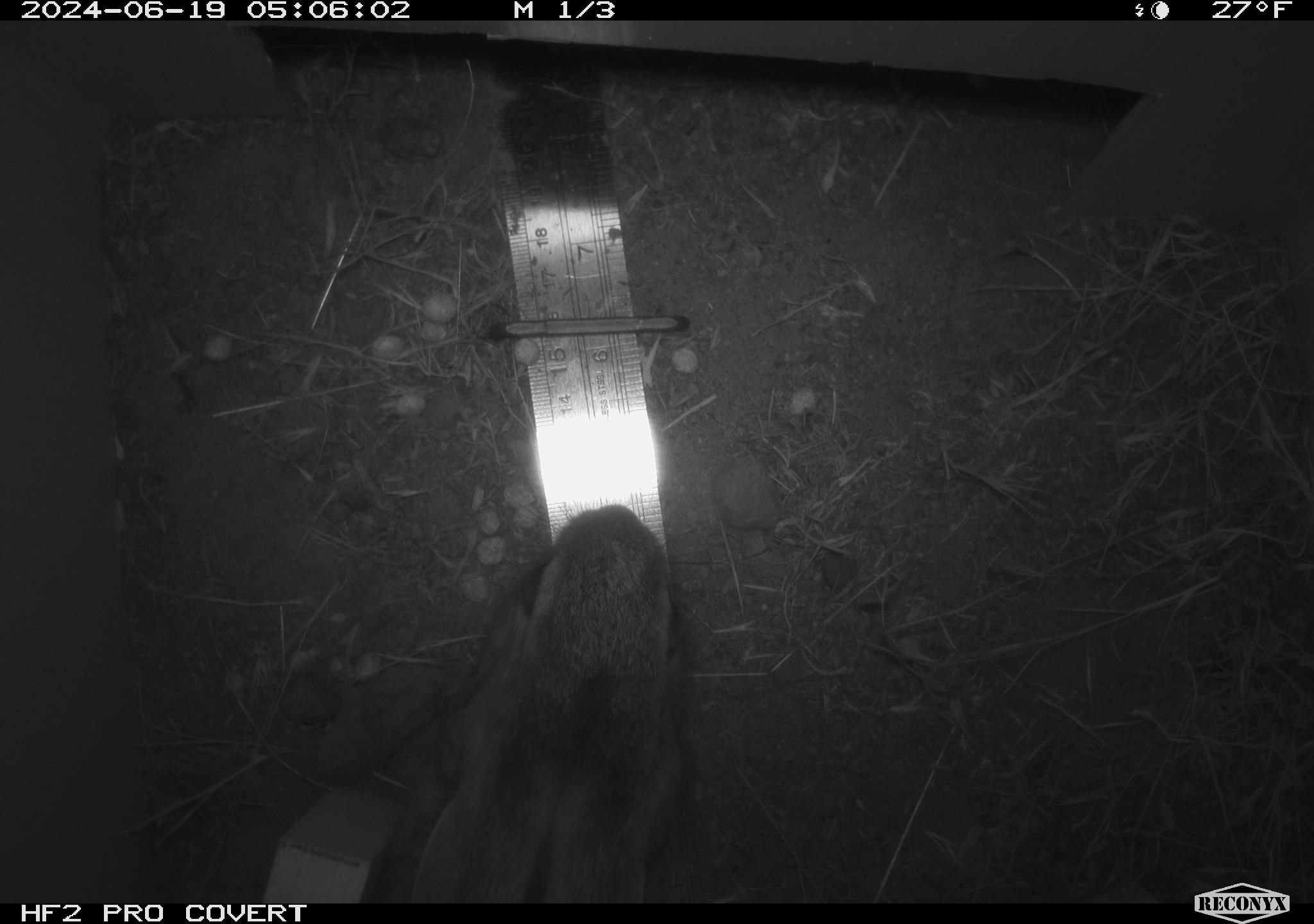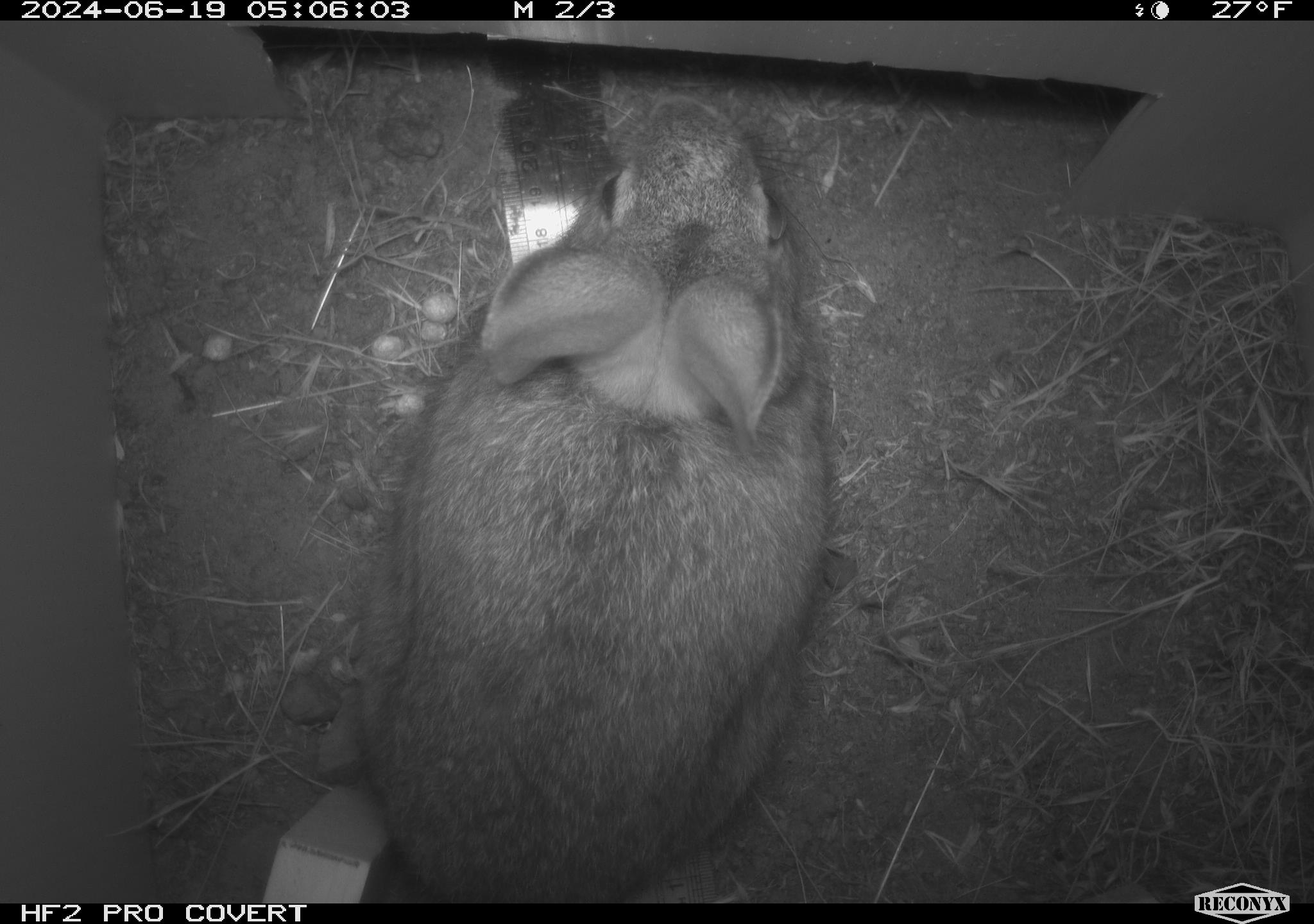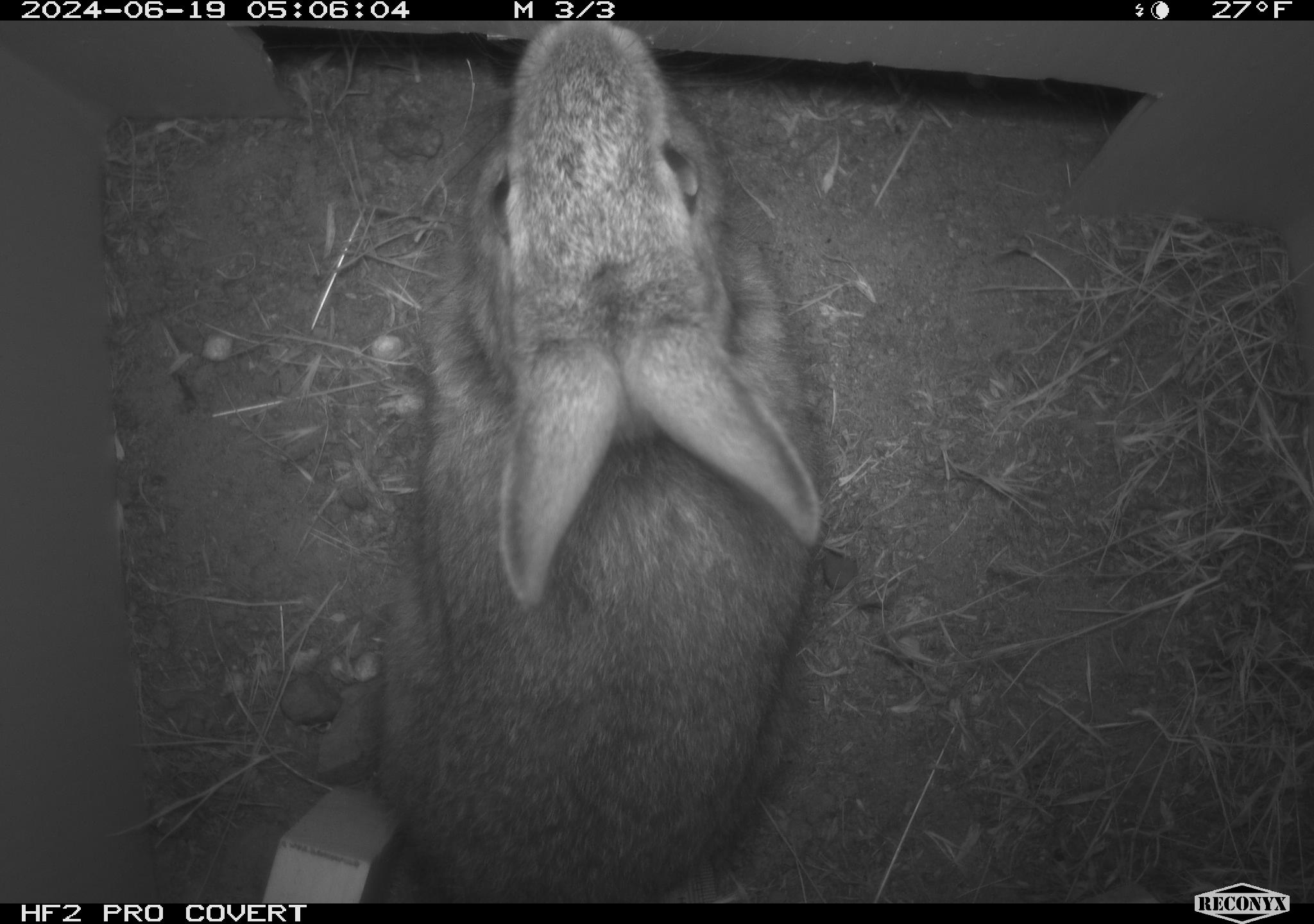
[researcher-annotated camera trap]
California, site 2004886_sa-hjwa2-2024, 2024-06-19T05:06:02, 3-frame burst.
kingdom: Animalia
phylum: Chordata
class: Mammalia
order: Lagomorpha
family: Leporidae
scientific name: Leporidae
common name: rabbit or hare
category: rabbit and hare family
Rabbit and hare family (rabbit or hare) (Leporidae).